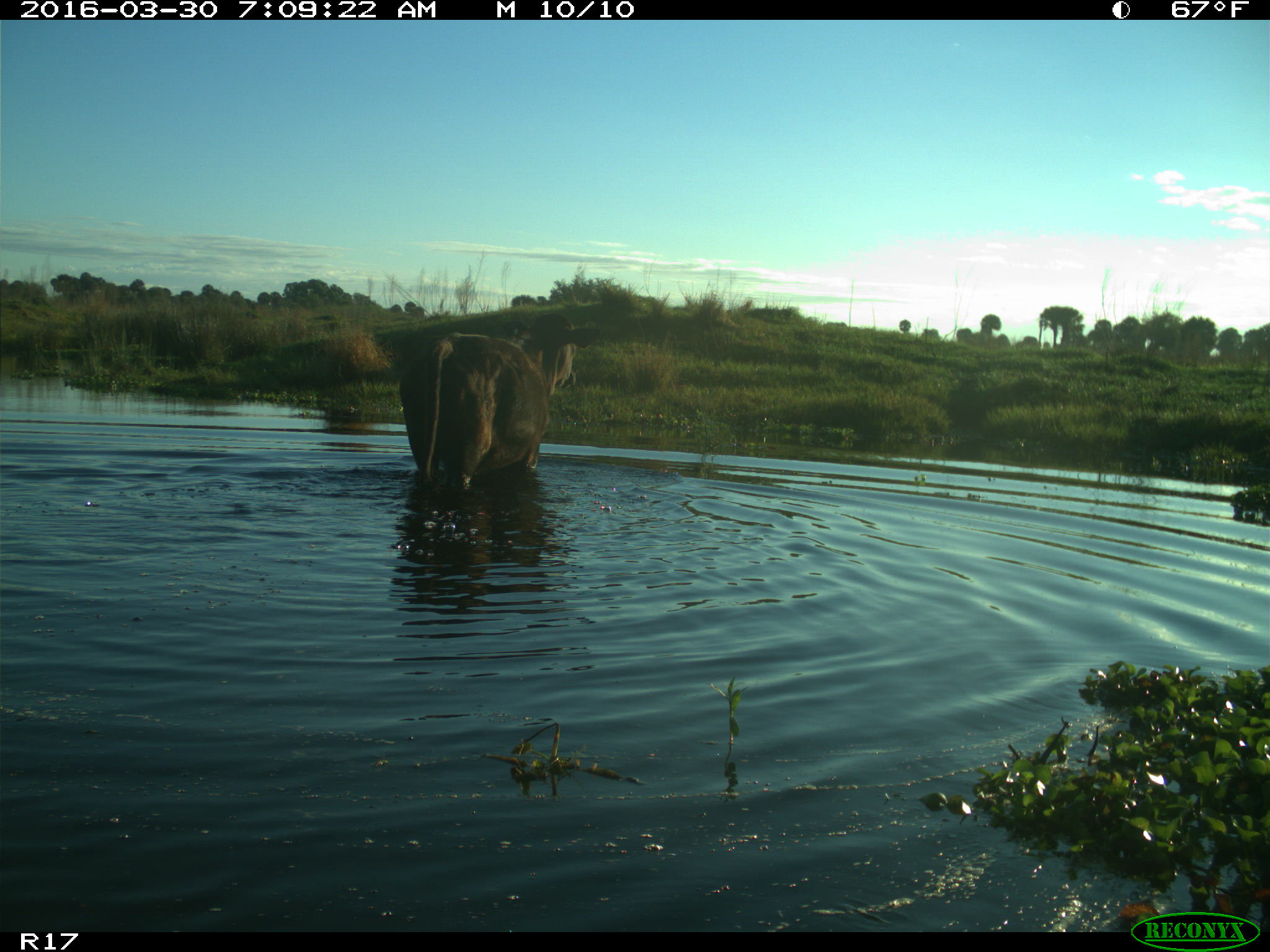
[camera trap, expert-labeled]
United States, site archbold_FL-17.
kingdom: Animalia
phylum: Chordata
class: Mammalia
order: Artiodactyla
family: Bovidae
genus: Bos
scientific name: Bos taurus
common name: domestic cow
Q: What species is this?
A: Bos taurus (domestic cow).